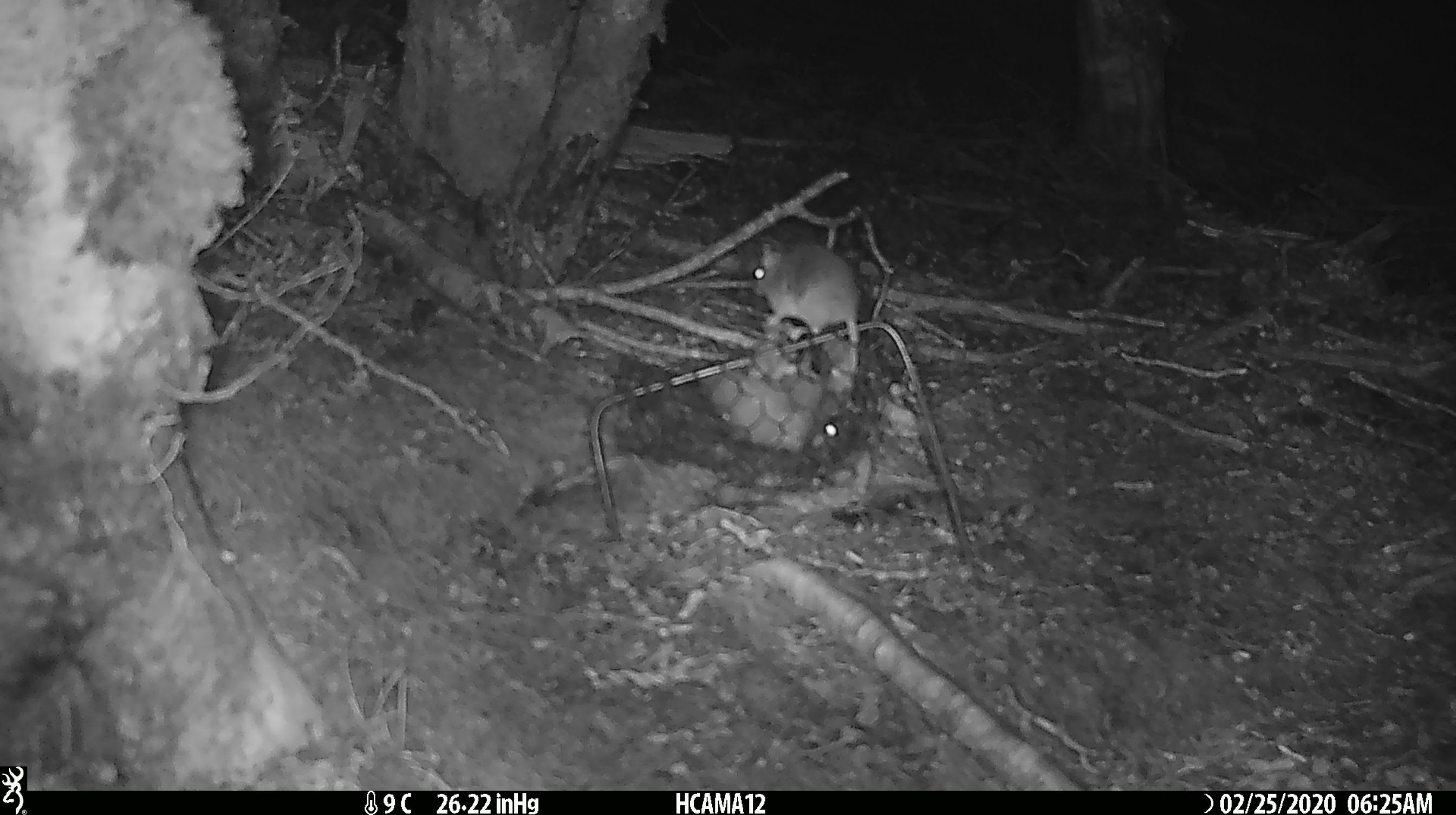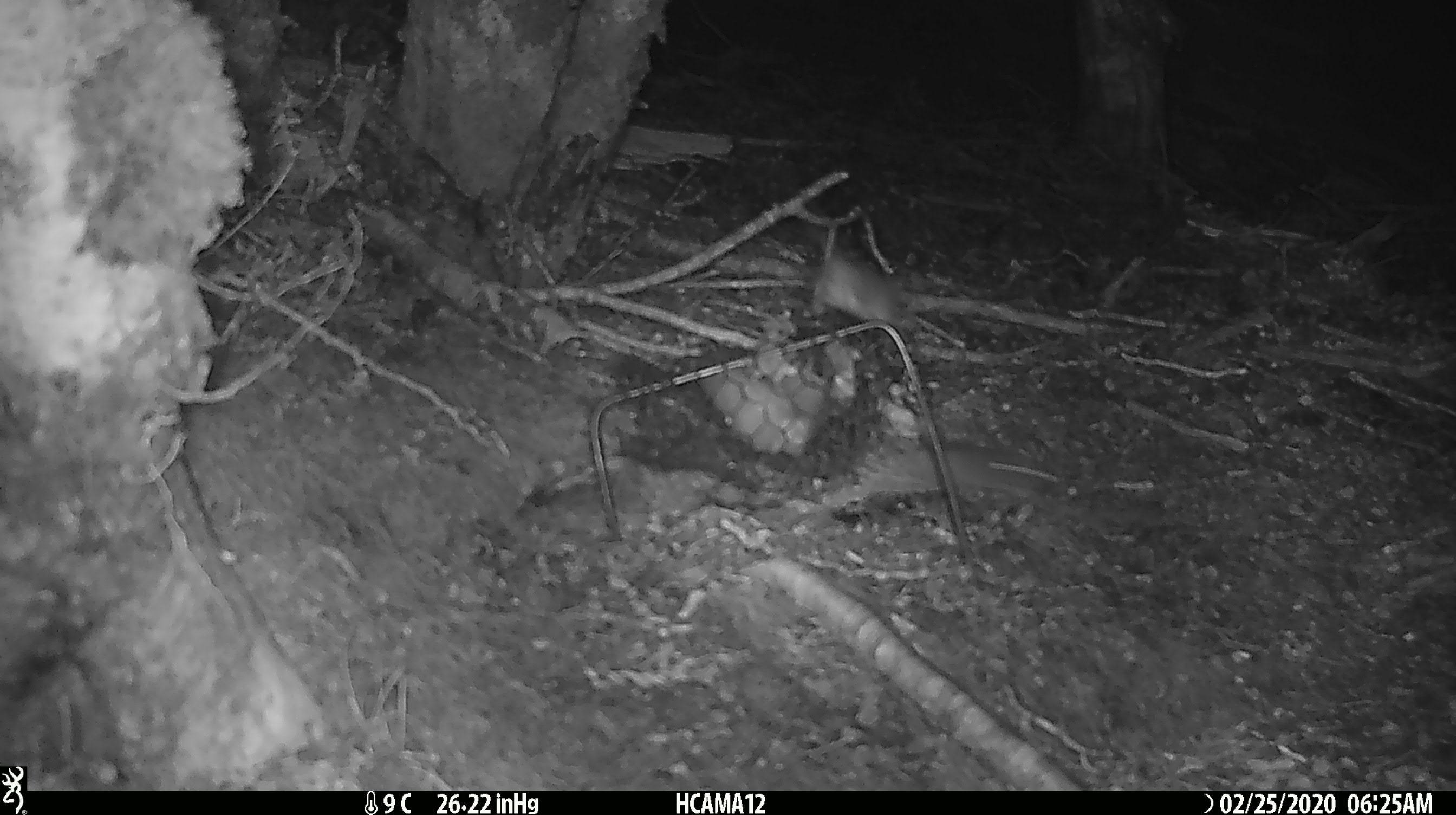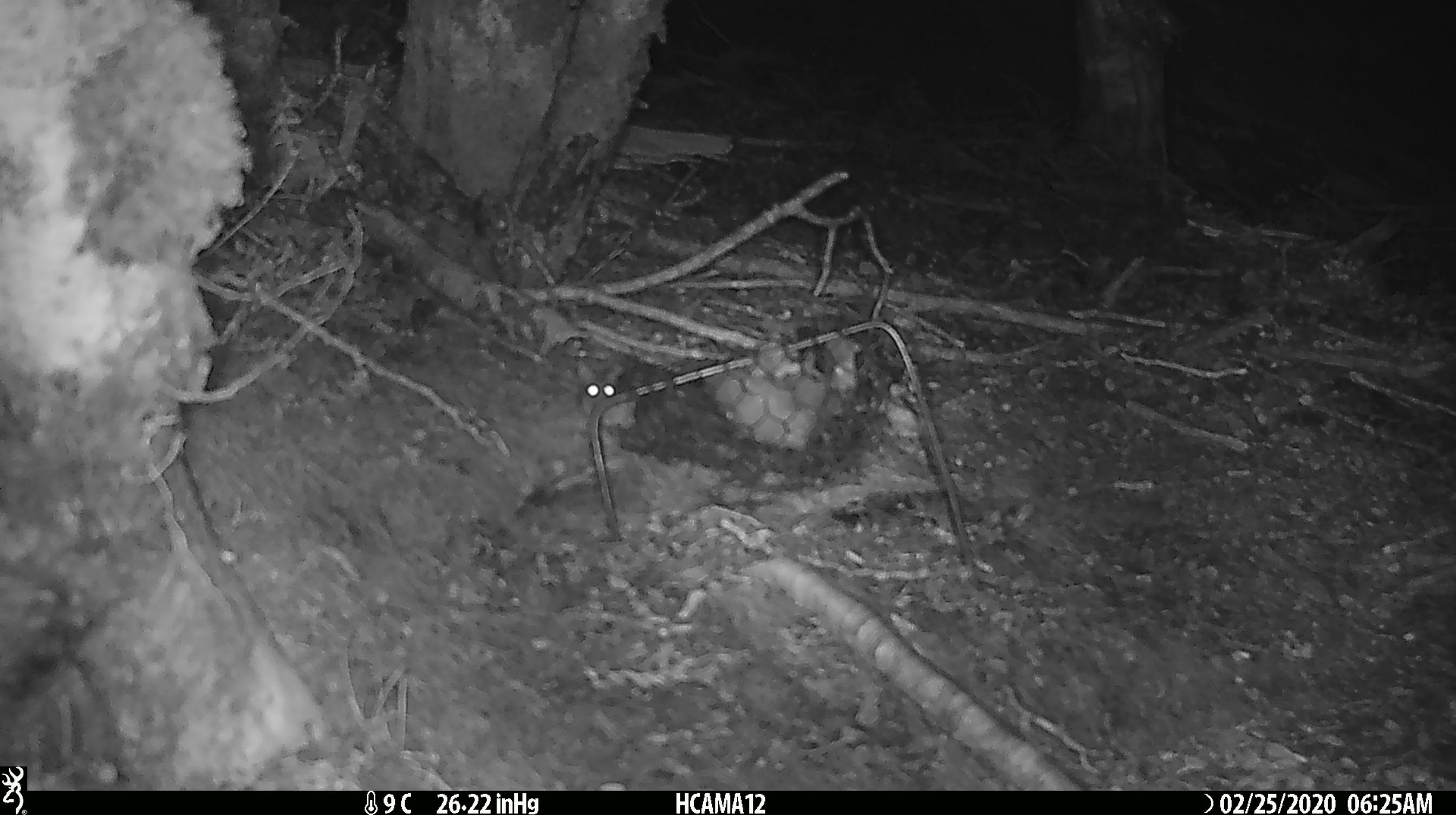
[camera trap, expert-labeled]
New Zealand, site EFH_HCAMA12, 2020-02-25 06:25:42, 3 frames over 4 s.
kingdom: Animalia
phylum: Chordata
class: Mammalia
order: Rodentia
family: Muridae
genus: Mus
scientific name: Mus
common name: mouse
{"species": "mouse (Mus)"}